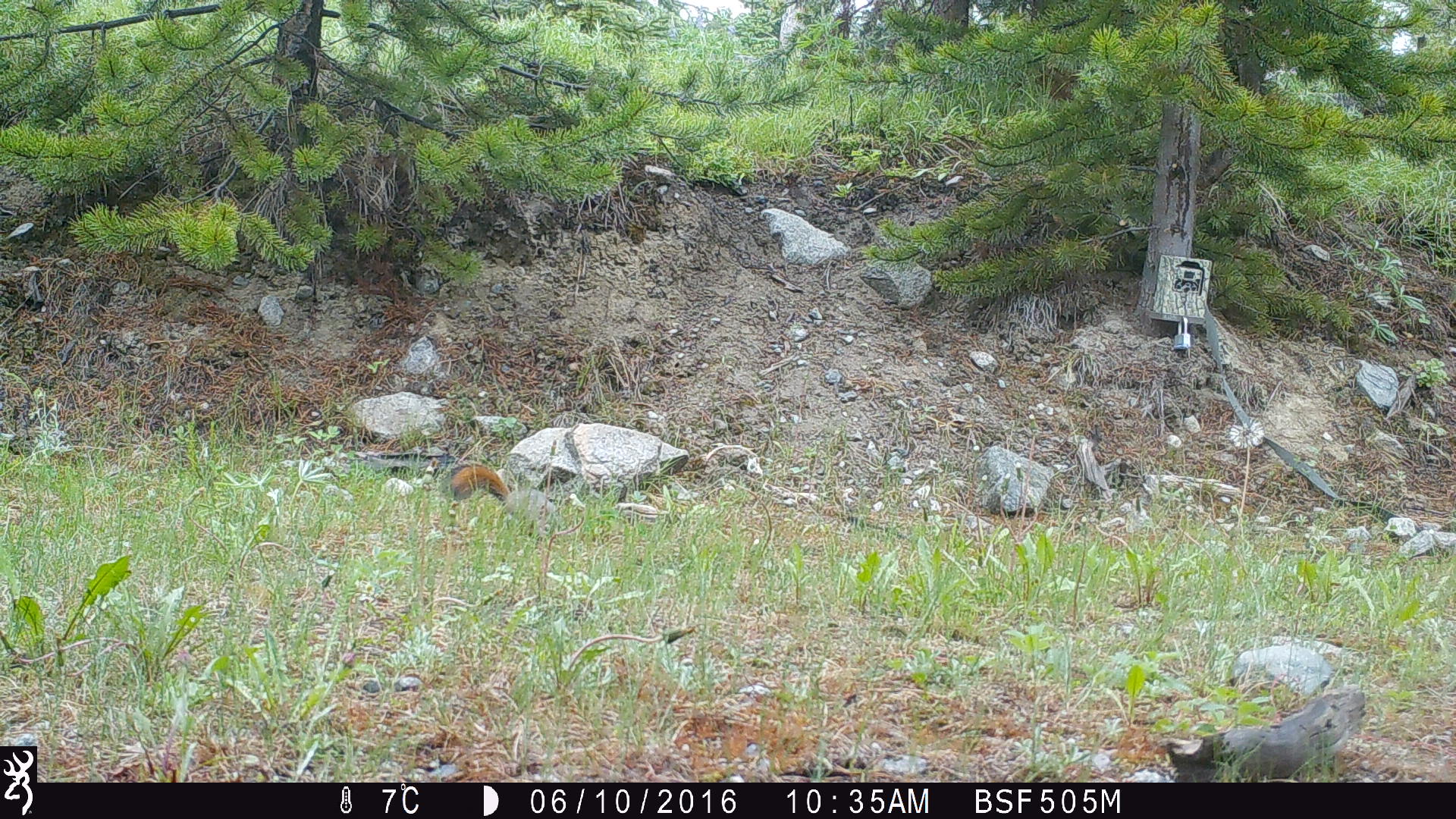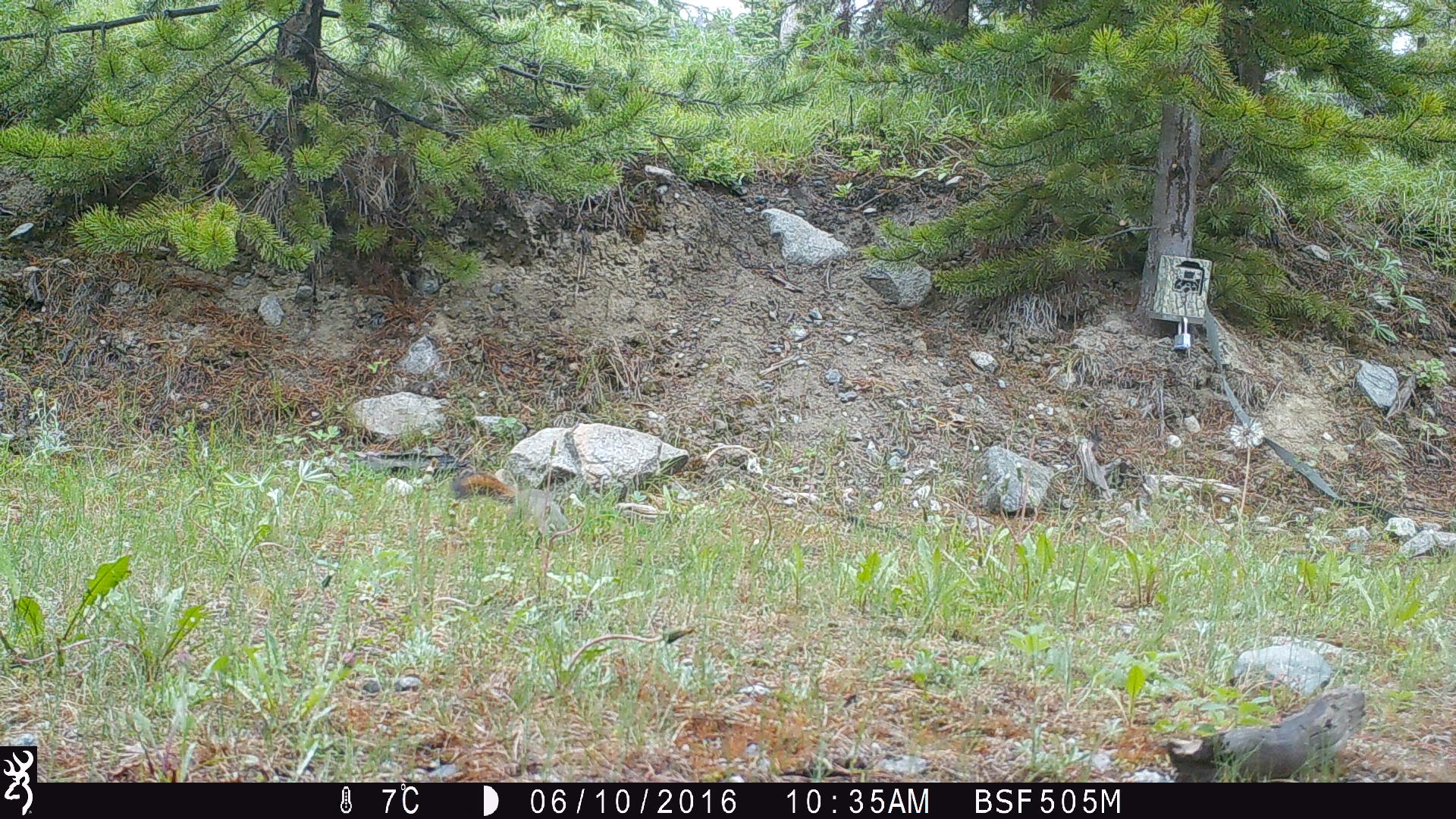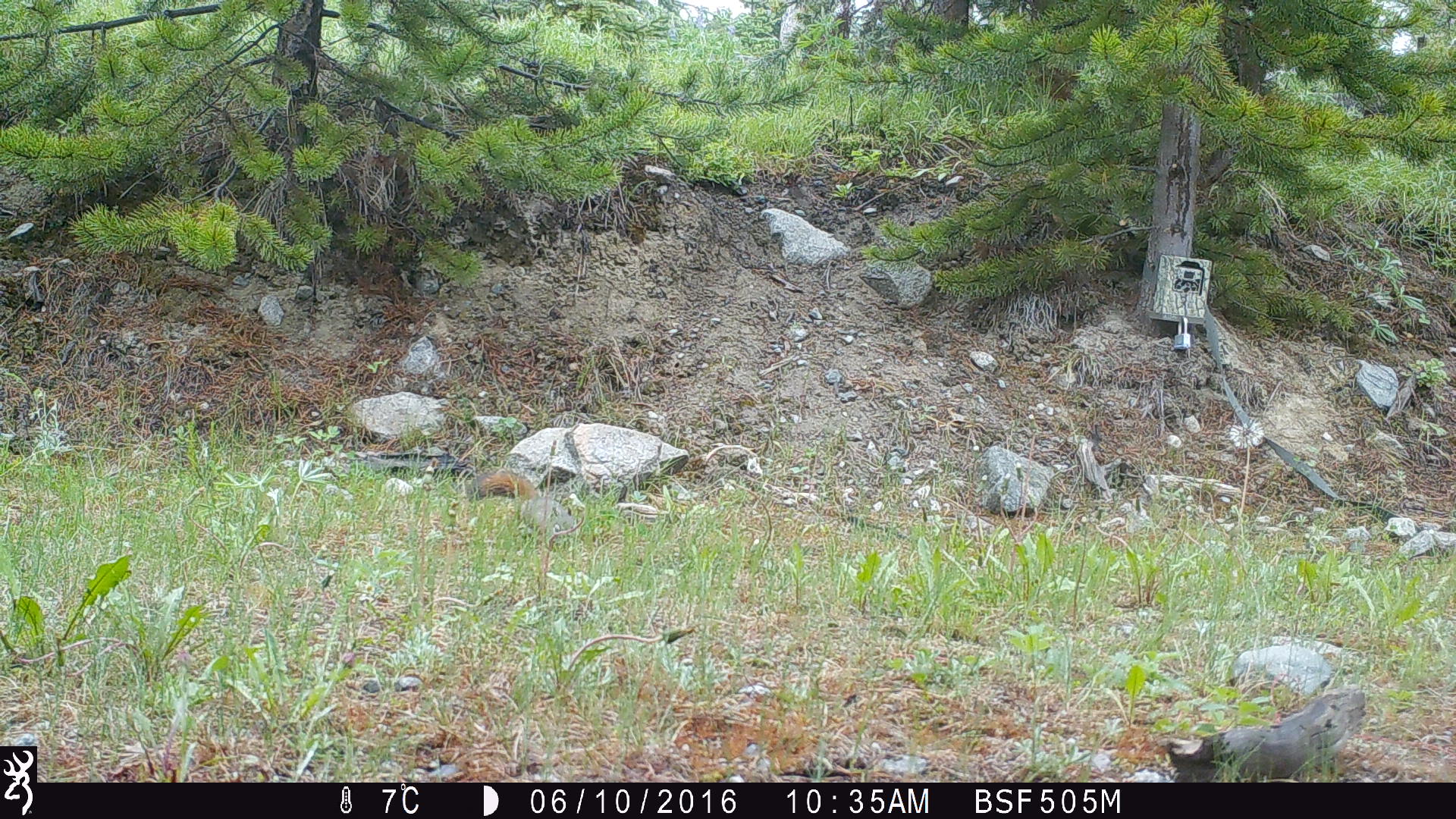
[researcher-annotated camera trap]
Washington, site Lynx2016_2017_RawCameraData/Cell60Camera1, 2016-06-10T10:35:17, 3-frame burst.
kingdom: Animalia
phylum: Chordata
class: Mammalia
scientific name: Mammalia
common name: small mammal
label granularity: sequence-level